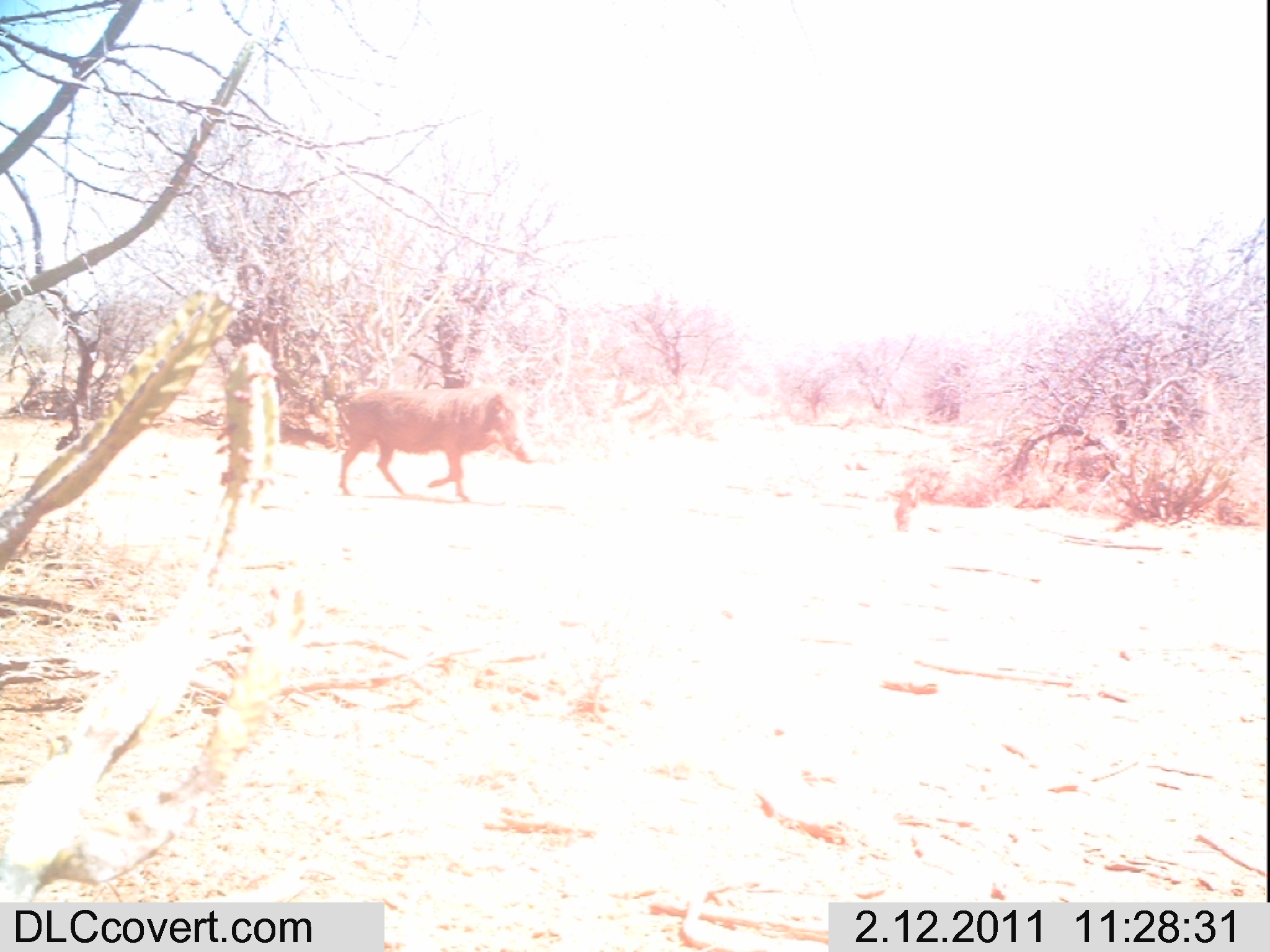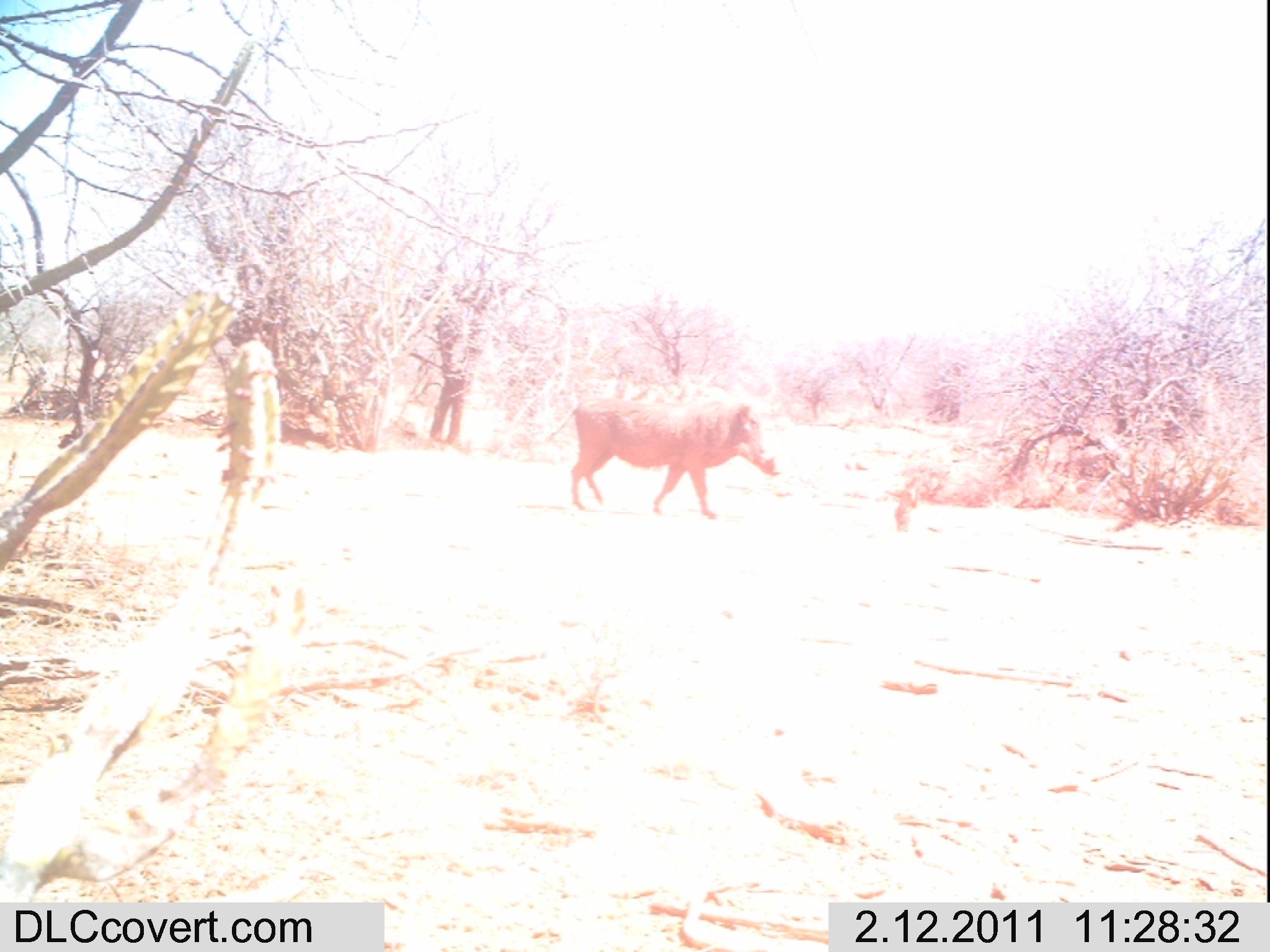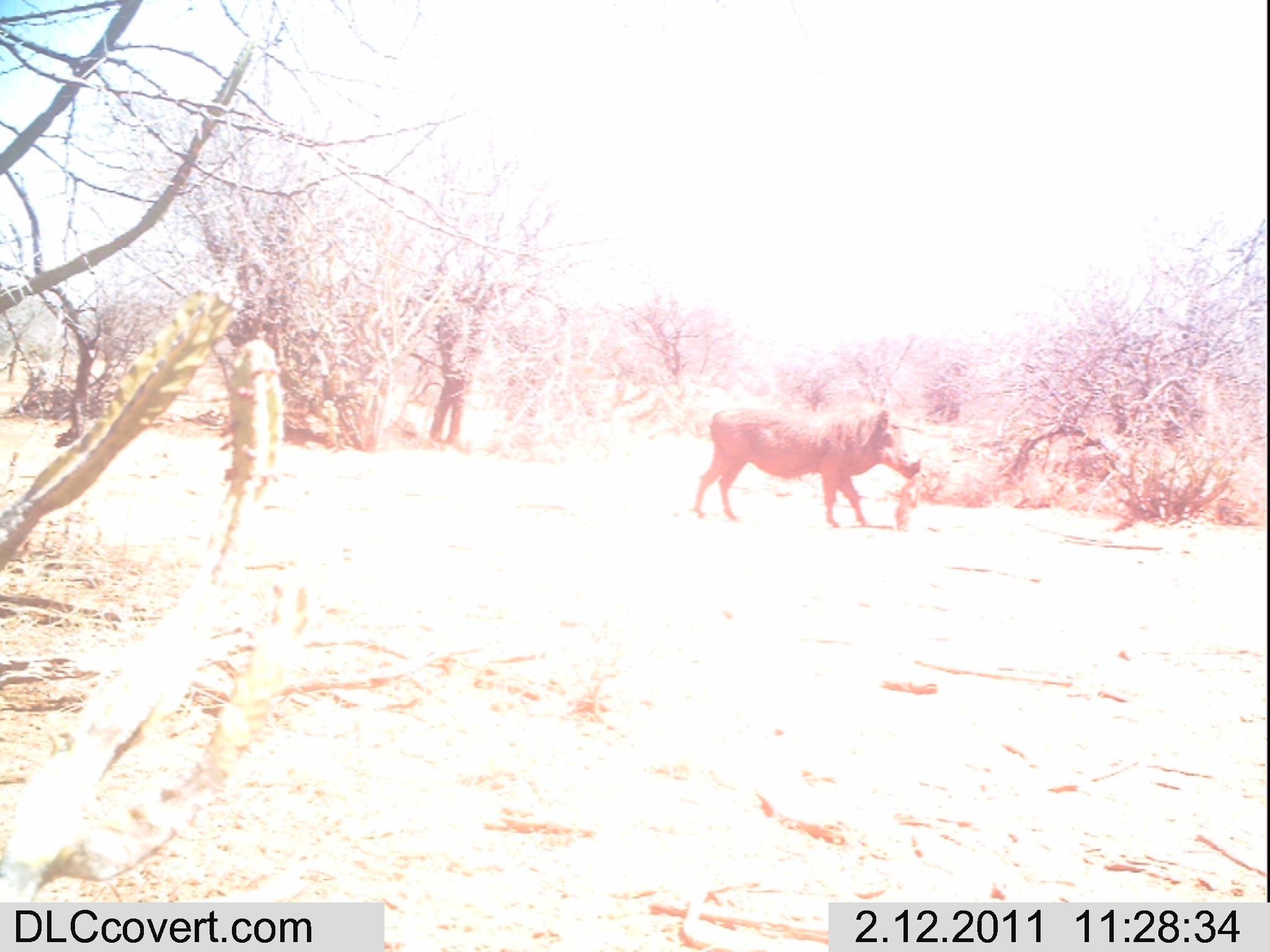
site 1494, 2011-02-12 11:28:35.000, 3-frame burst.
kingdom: Animalia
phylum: Chordata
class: Mammalia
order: Artiodactyla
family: Suidae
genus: Phacochoerus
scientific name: Phacochoerus africanus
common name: common warthog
Phacochoerus africanus (common warthog), count 1.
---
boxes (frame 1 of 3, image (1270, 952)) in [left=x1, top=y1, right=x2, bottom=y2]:
phacochoerus africanus: [left=338, top=387, right=538, bottom=502]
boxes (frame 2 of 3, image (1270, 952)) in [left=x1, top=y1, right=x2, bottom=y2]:
phacochoerus africanus: [left=571, top=398, right=782, bottom=520]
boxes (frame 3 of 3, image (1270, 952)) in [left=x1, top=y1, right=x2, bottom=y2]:
phacochoerus africanus: [left=692, top=405, right=921, bottom=527]